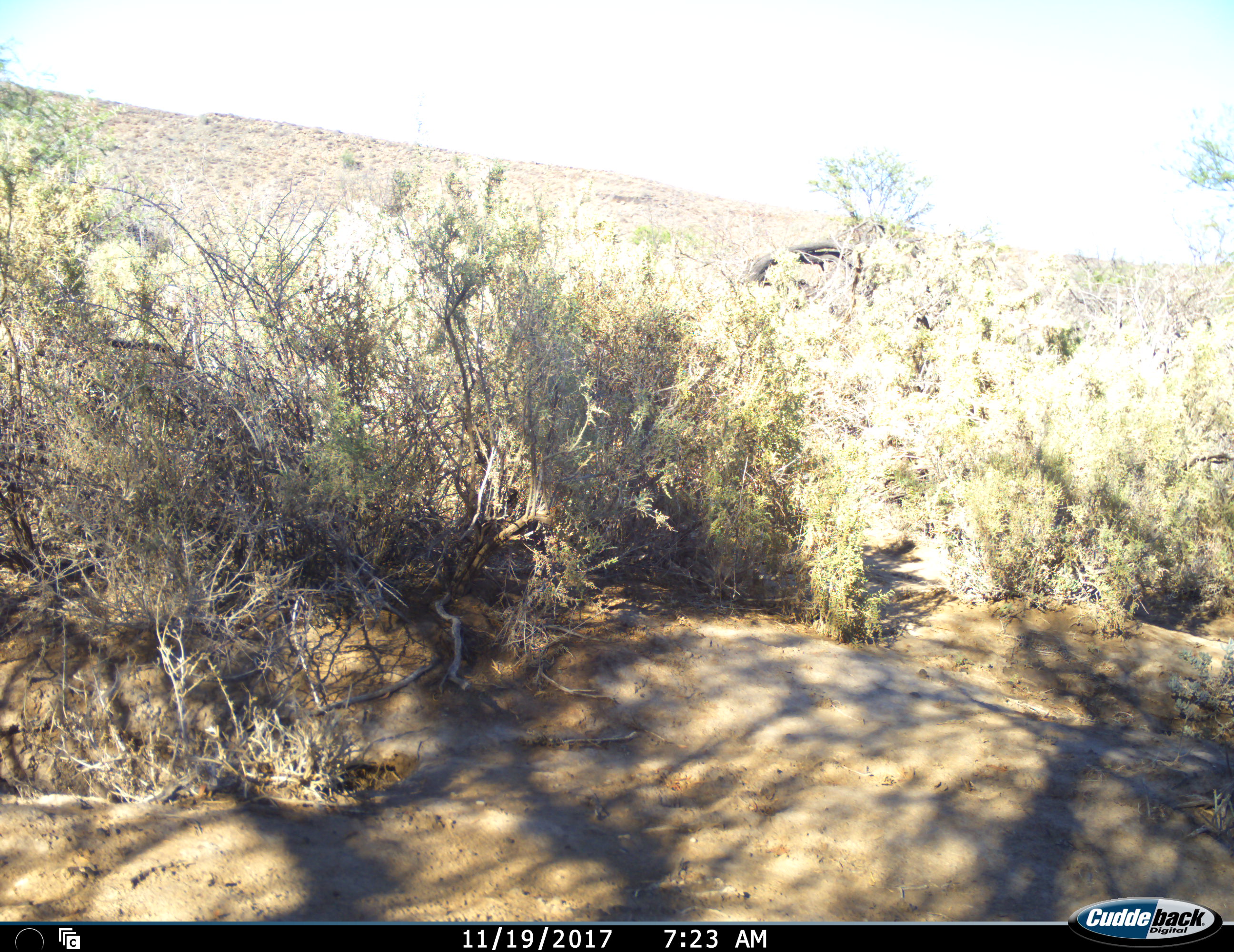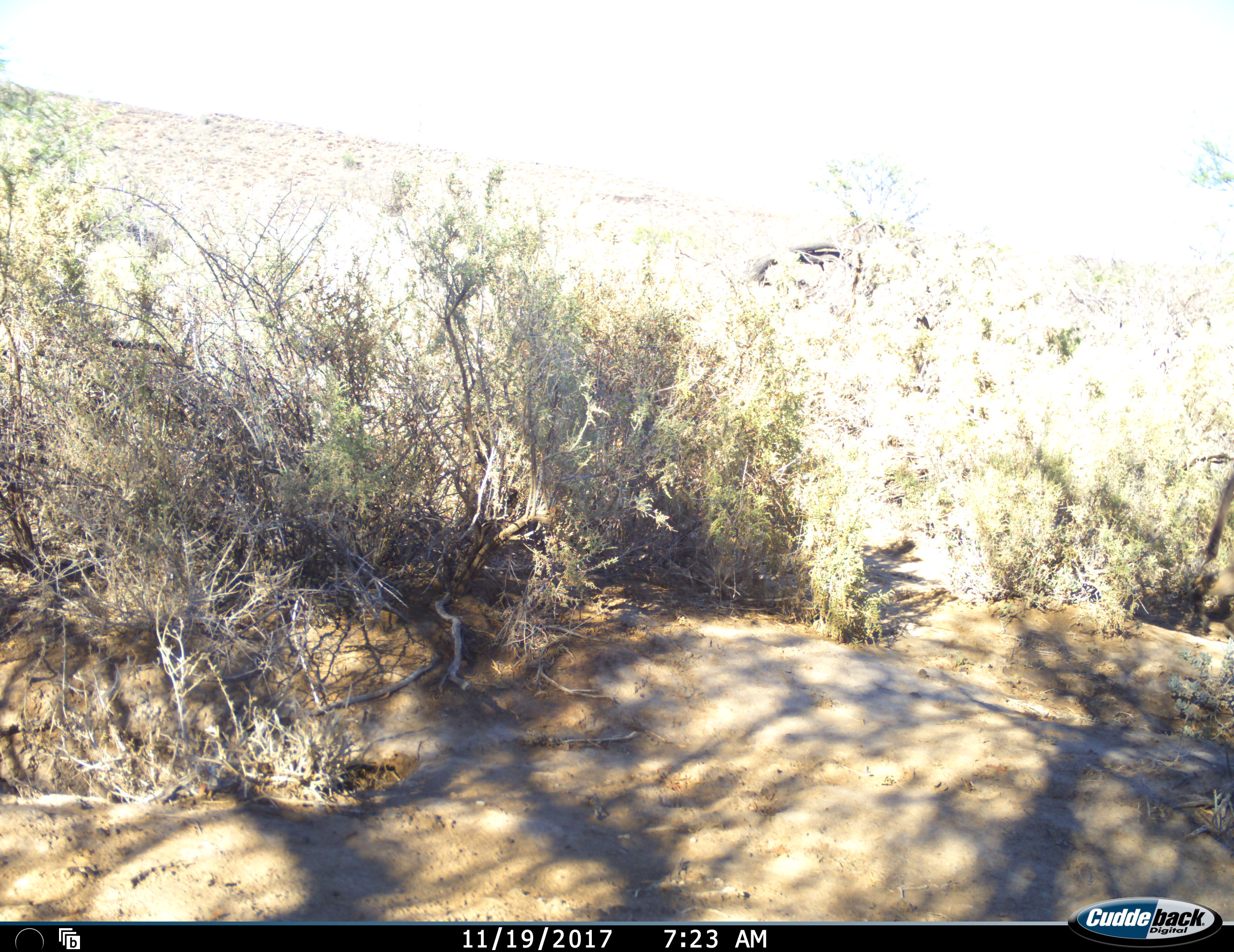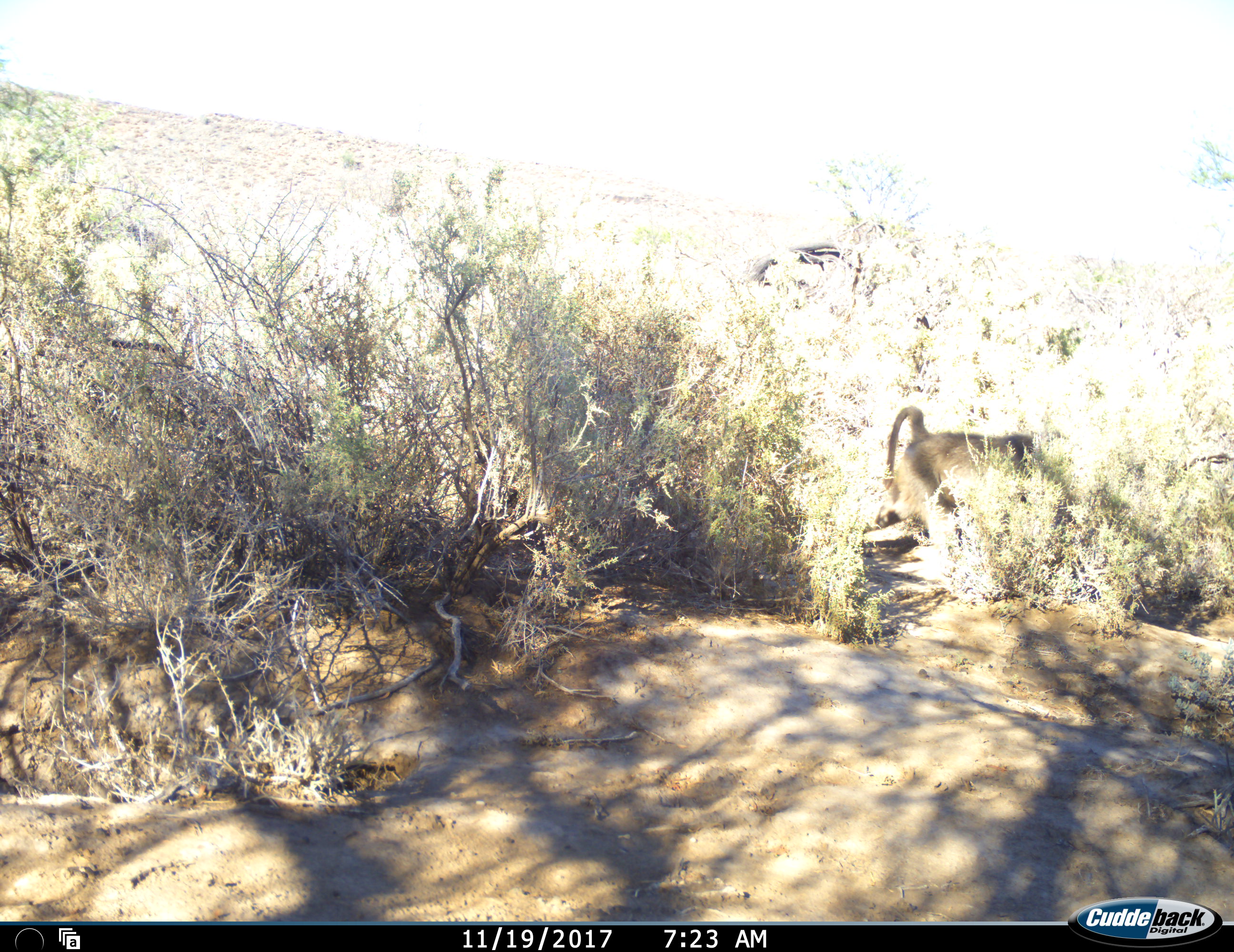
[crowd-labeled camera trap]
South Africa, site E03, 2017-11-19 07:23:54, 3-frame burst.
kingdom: Animalia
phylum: Chordata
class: Mammalia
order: Primates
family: Cercopithecidae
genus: Papio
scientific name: Papio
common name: baboon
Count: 1.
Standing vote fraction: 0%.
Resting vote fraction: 0%.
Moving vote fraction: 100%.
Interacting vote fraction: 0%.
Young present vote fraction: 0%.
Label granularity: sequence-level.